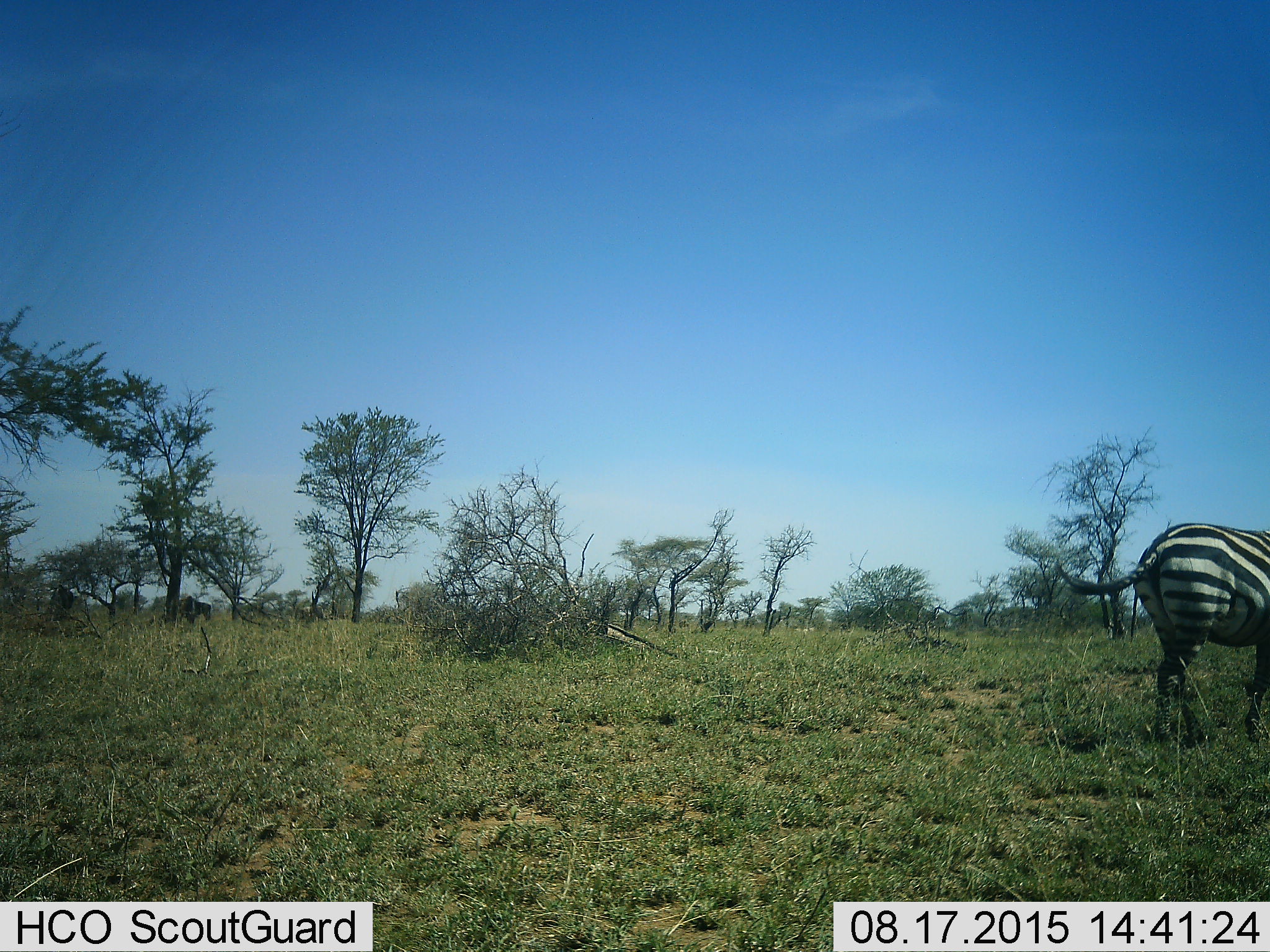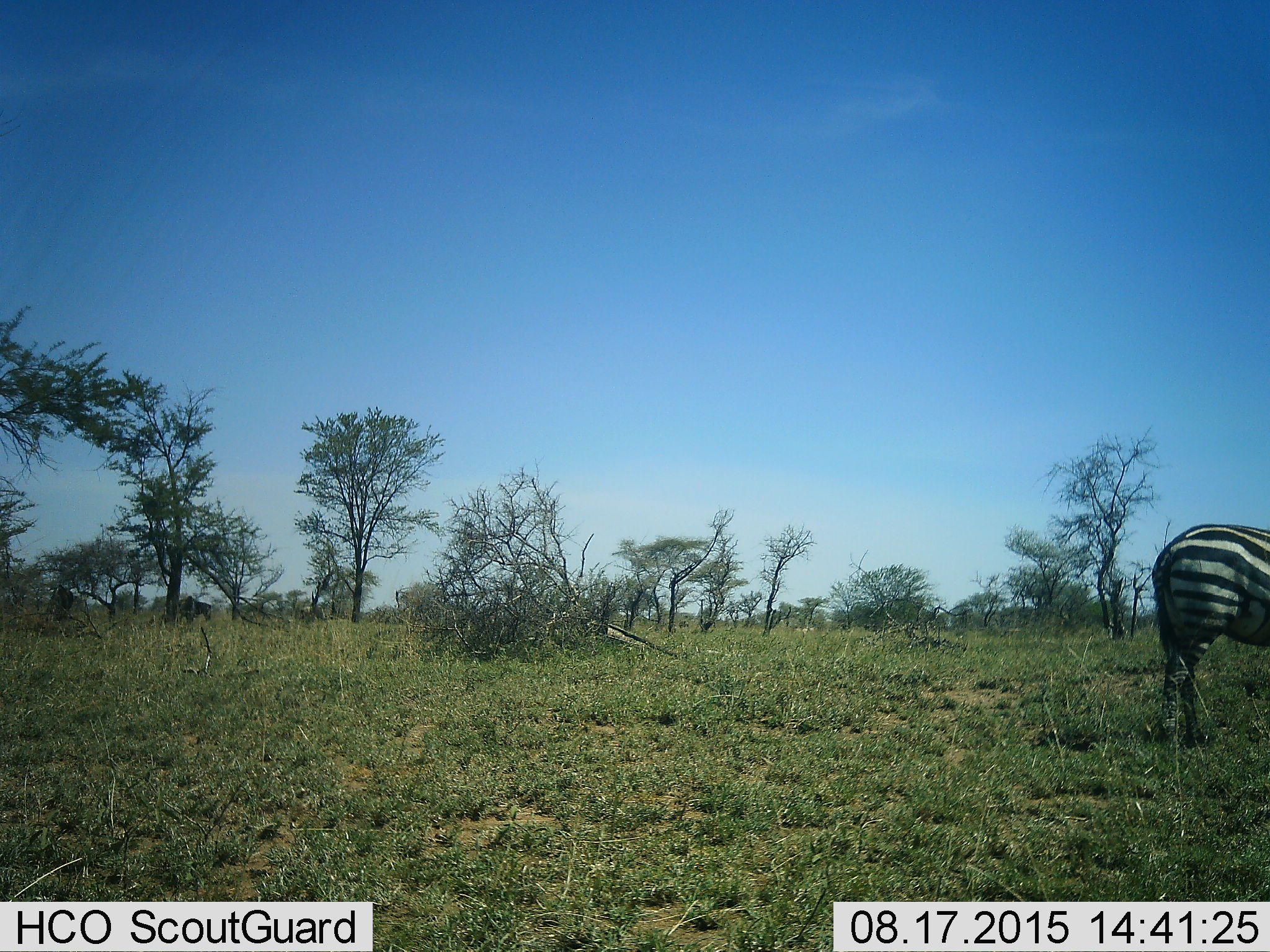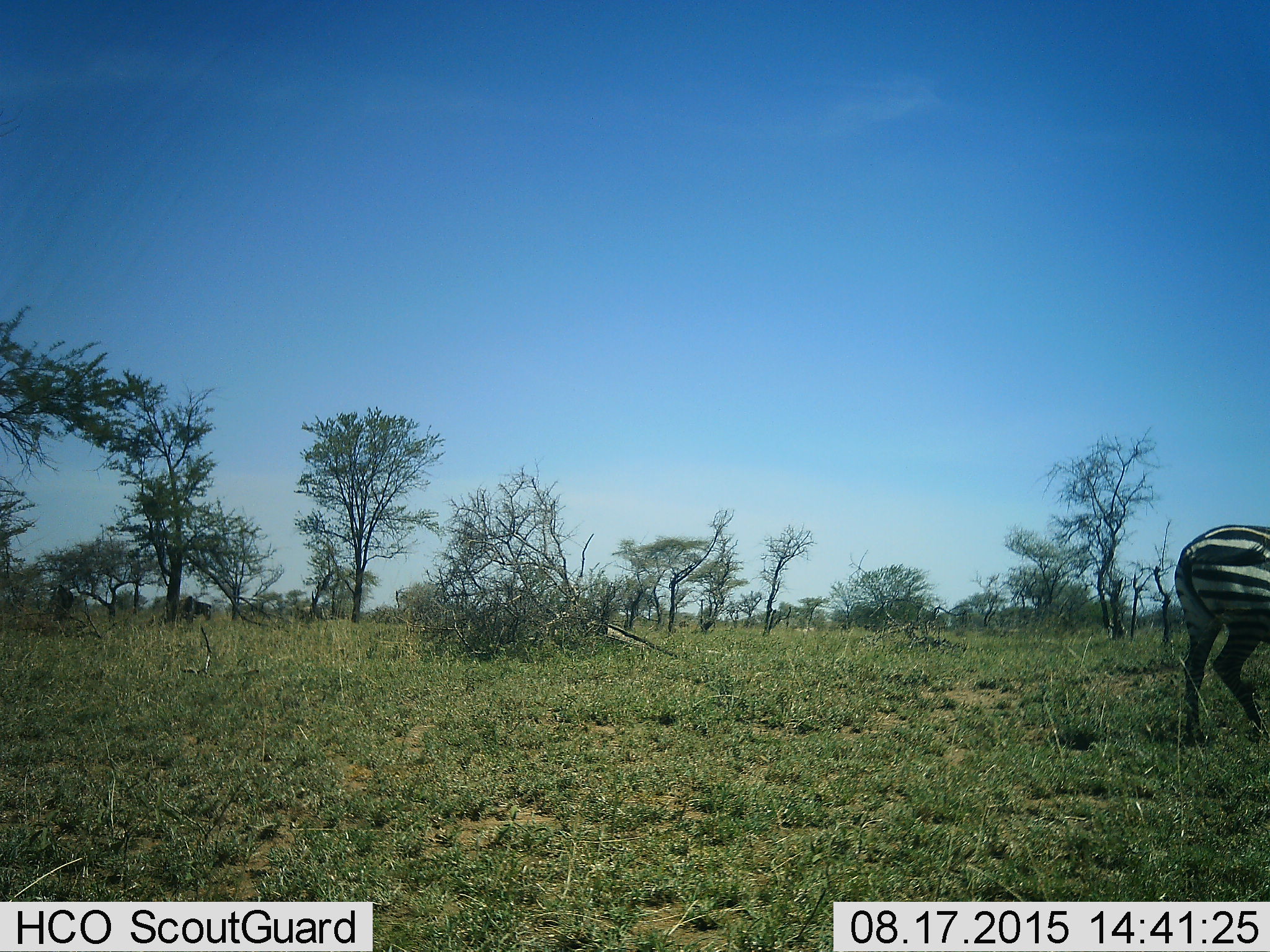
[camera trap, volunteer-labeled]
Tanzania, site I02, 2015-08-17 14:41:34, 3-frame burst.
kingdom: Animalia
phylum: Chordata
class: Mammalia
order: Perissodactyla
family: Equidae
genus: Equus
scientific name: Equus quagga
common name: plains zebra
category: zebra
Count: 1.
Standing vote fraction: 30%.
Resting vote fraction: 0%.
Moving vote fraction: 80%.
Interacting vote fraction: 20%.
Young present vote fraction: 0%.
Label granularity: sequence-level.